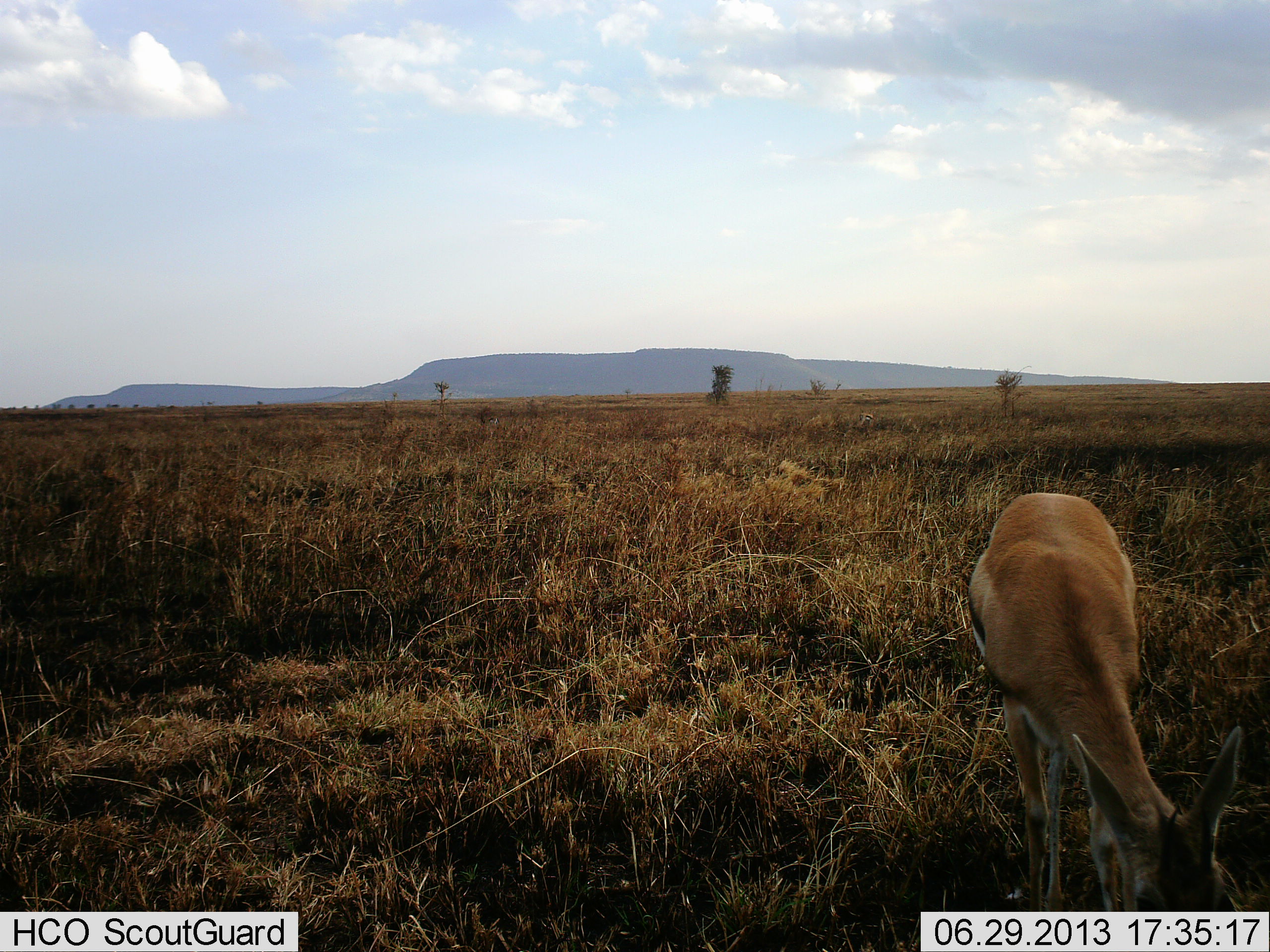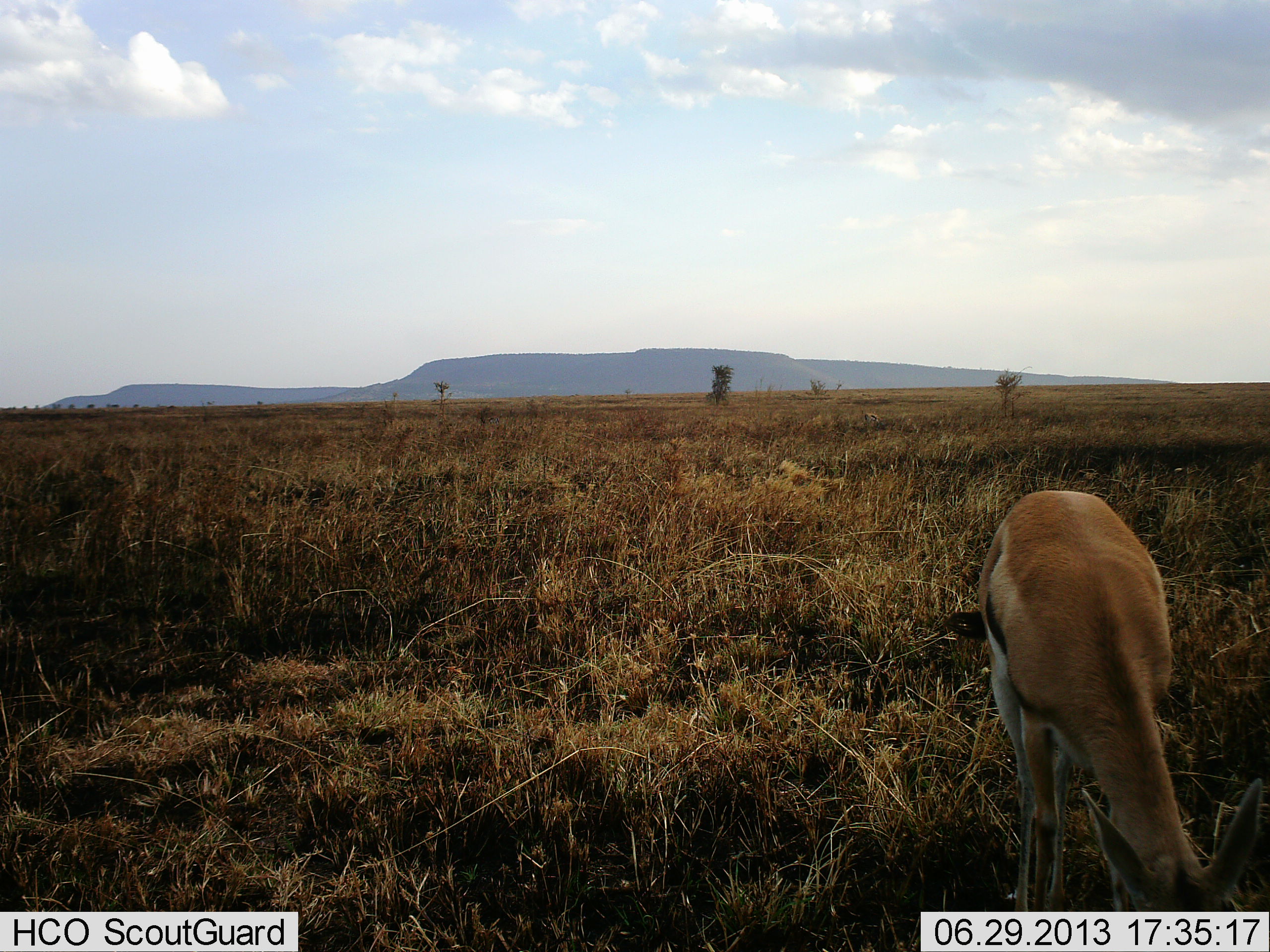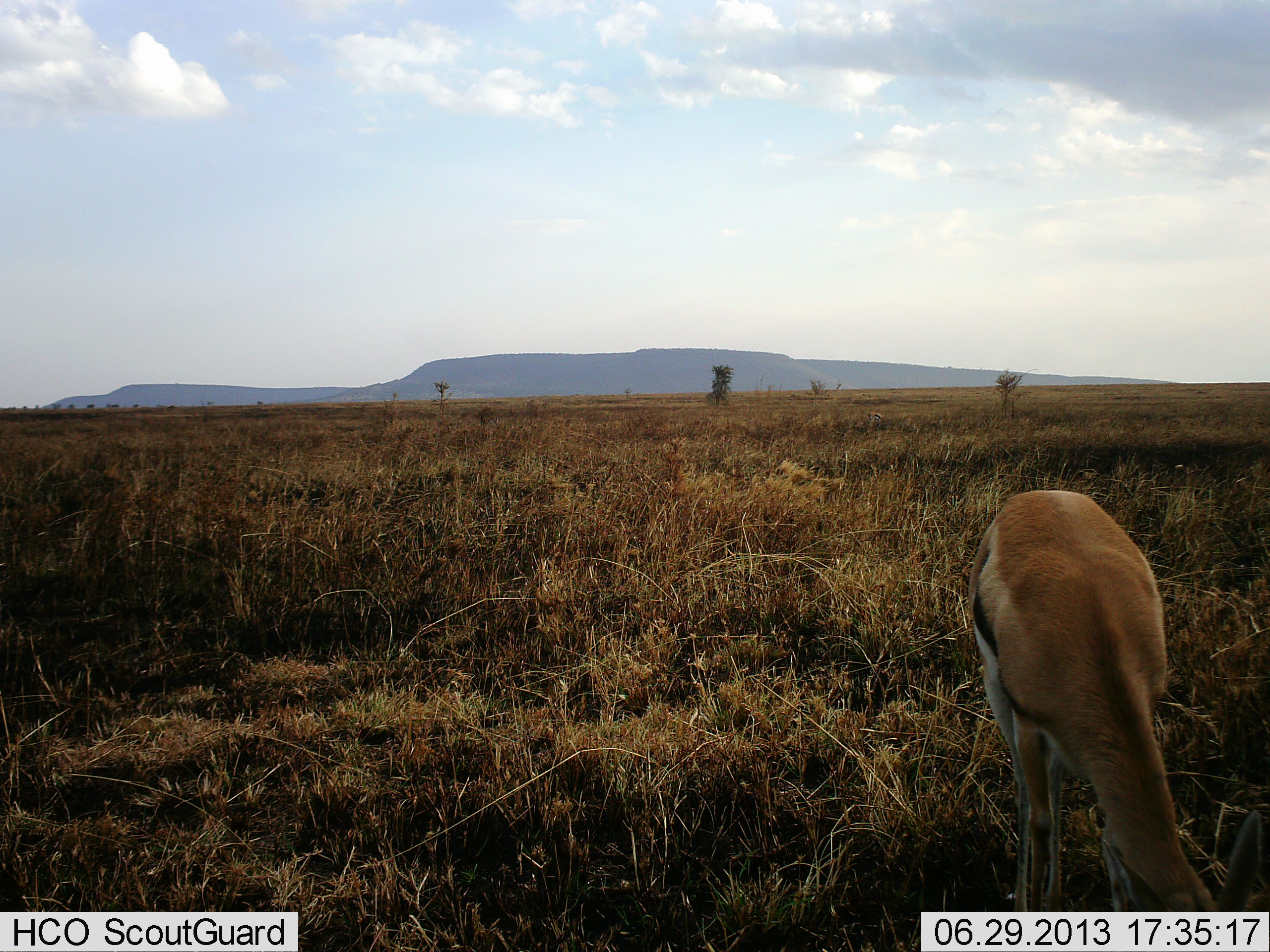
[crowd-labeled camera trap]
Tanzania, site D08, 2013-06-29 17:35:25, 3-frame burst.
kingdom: Animalia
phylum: Chordata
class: Mammalia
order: Artiodactyla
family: Bovidae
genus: Eudorcas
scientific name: Eudorcas thomsonii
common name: thomson's gazelle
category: gazellethomsons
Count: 1.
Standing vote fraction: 20%.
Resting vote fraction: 0%.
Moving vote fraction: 0%.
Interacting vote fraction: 0%.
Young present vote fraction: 0%.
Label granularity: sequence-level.